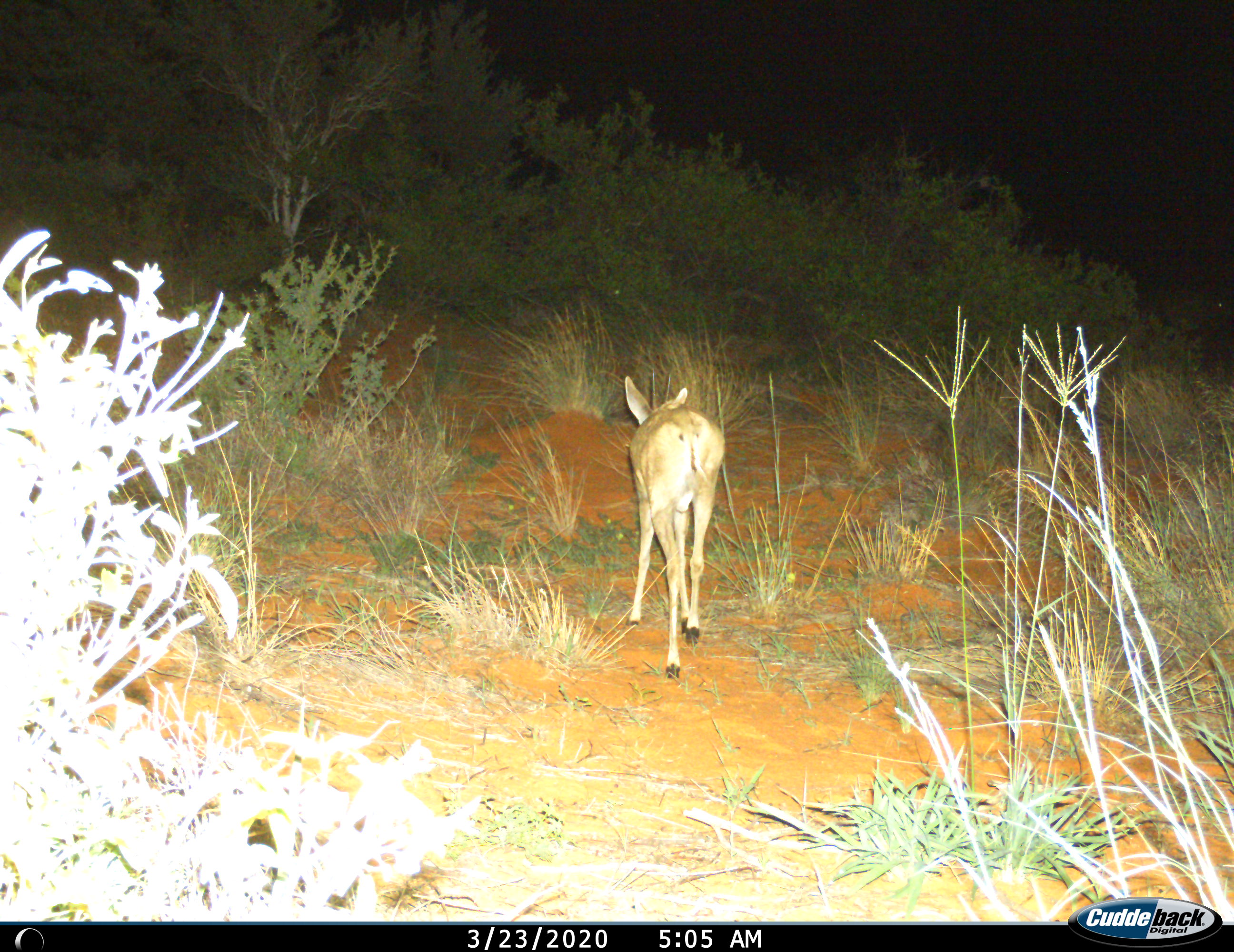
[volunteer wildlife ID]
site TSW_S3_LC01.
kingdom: Animalia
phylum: Chordata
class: Mammalia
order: Artiodactyla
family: Bovidae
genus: Sylvicapra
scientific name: Sylvicapra grimmia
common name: common duiker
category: duikercommongrey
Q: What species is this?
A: Duikercommongrey (common duiker) (Sylvicapra grimmia).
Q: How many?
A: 1.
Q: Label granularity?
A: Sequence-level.